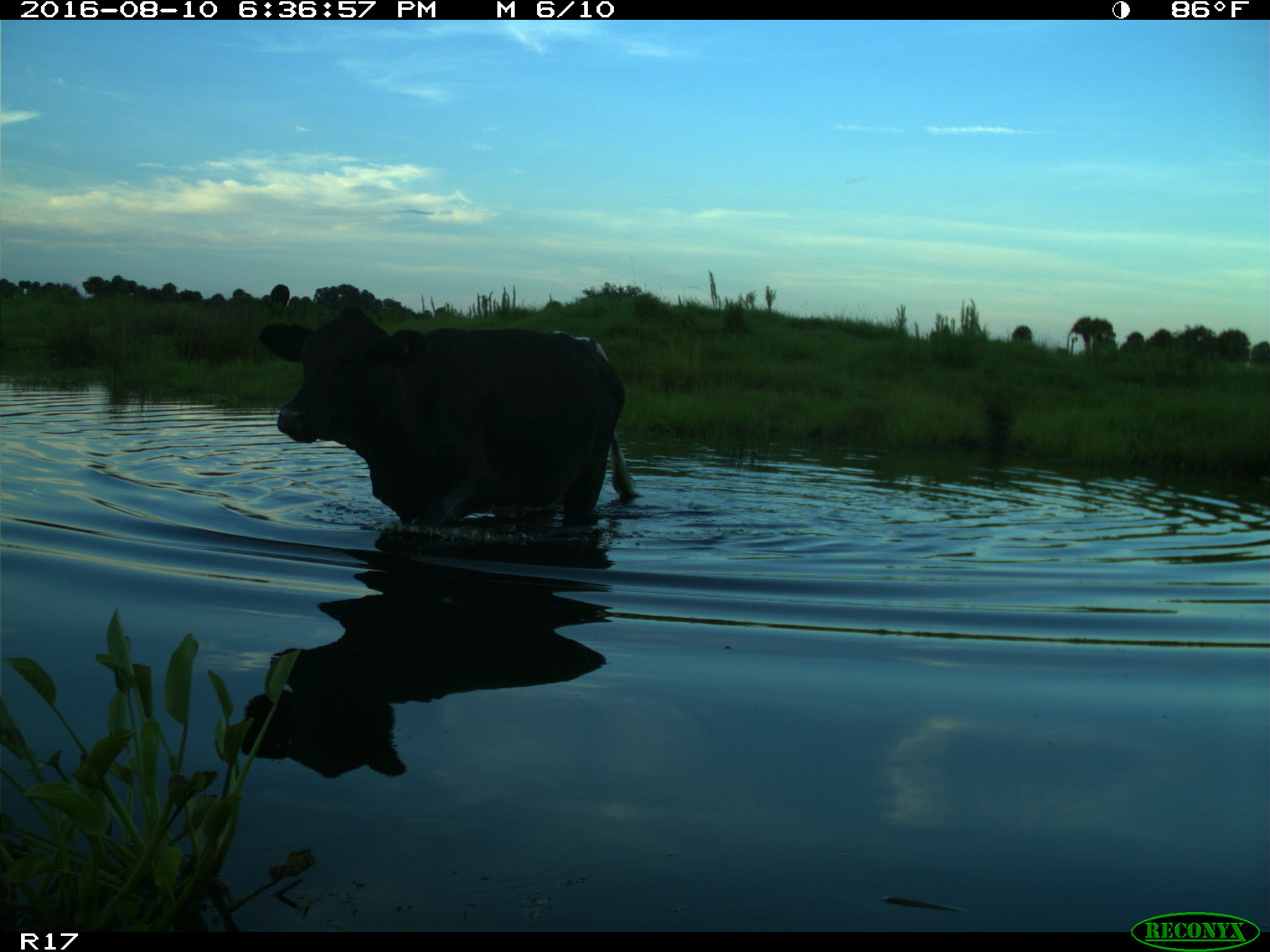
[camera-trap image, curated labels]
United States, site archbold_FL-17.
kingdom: Animalia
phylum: Chordata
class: Mammalia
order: Artiodactyla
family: Bovidae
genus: Bos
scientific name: Bos taurus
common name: domestic cow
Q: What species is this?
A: Bos taurus (domestic cow).